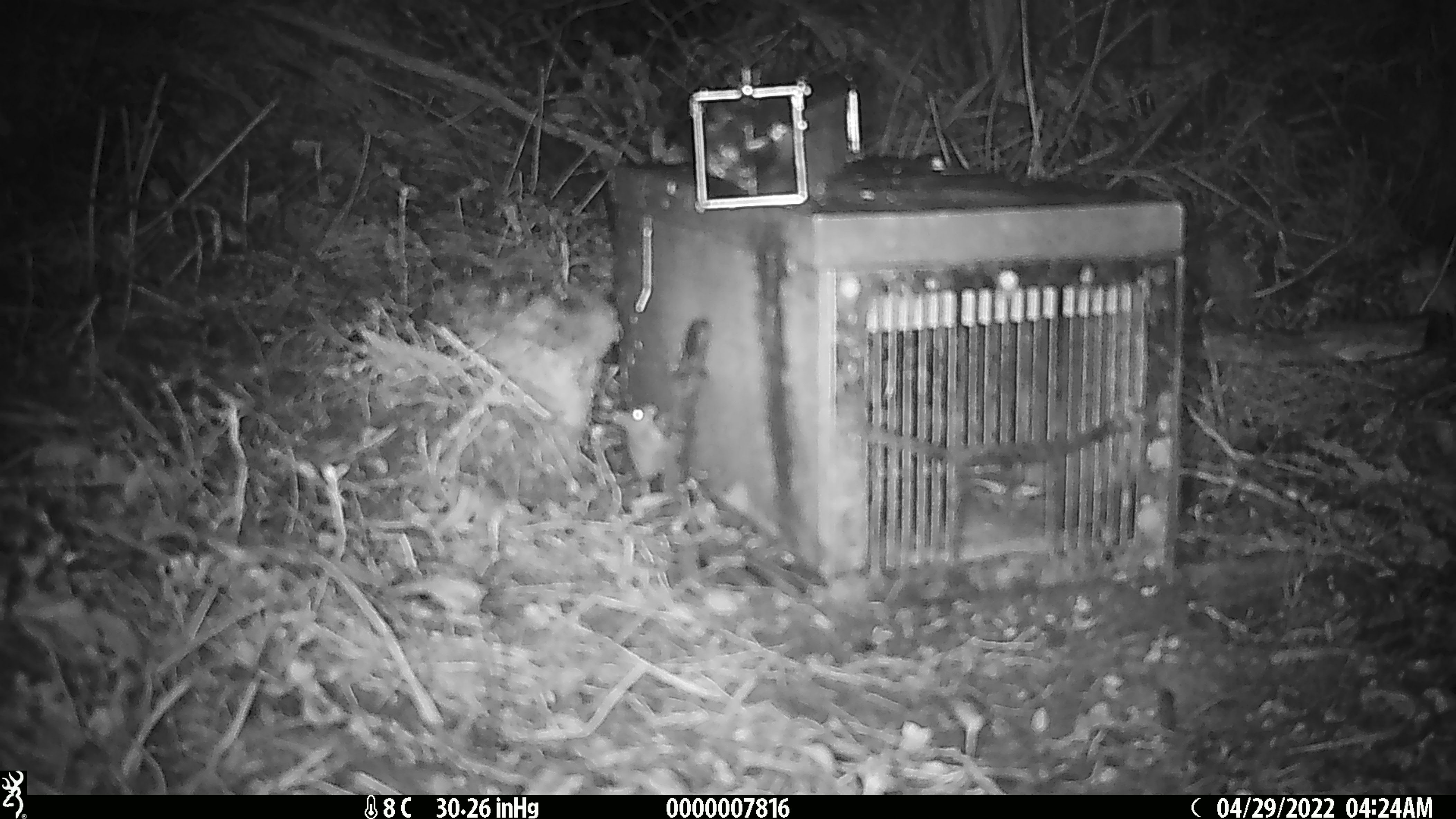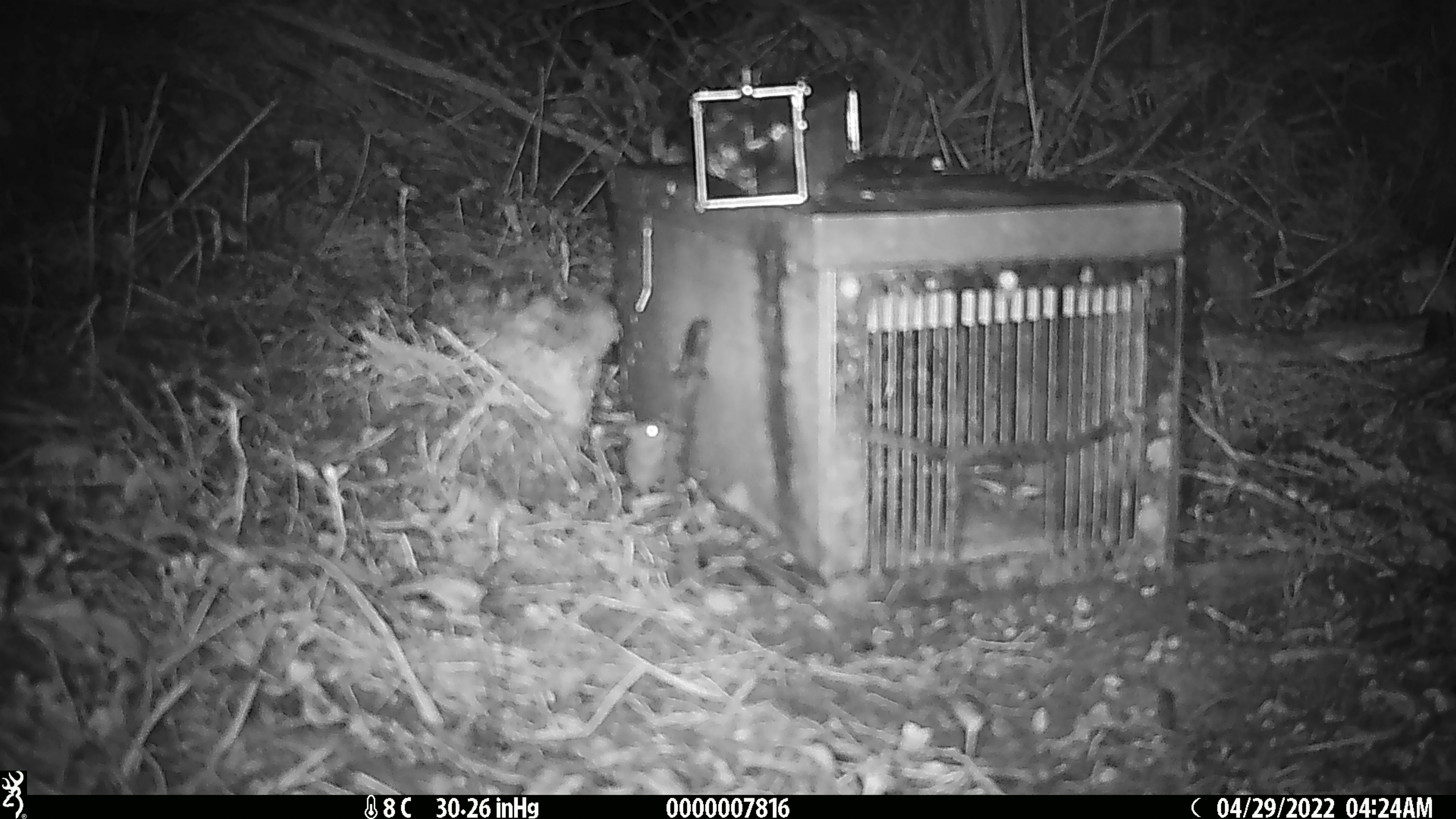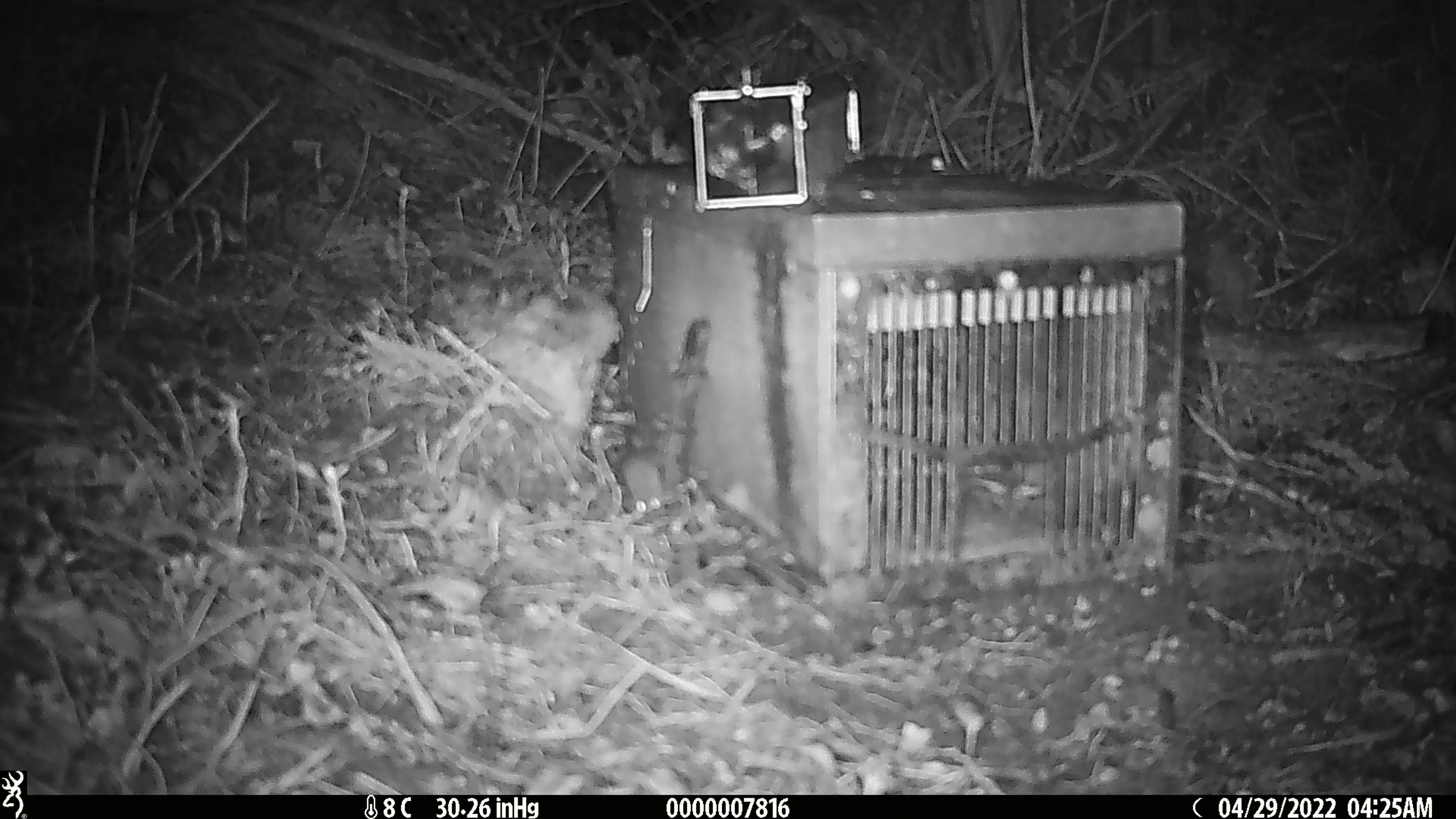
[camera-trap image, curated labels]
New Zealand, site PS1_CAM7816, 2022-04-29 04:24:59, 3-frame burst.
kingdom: Animalia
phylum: Chordata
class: Mammalia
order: Rodentia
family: Muridae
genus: Mus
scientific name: Mus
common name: mouse